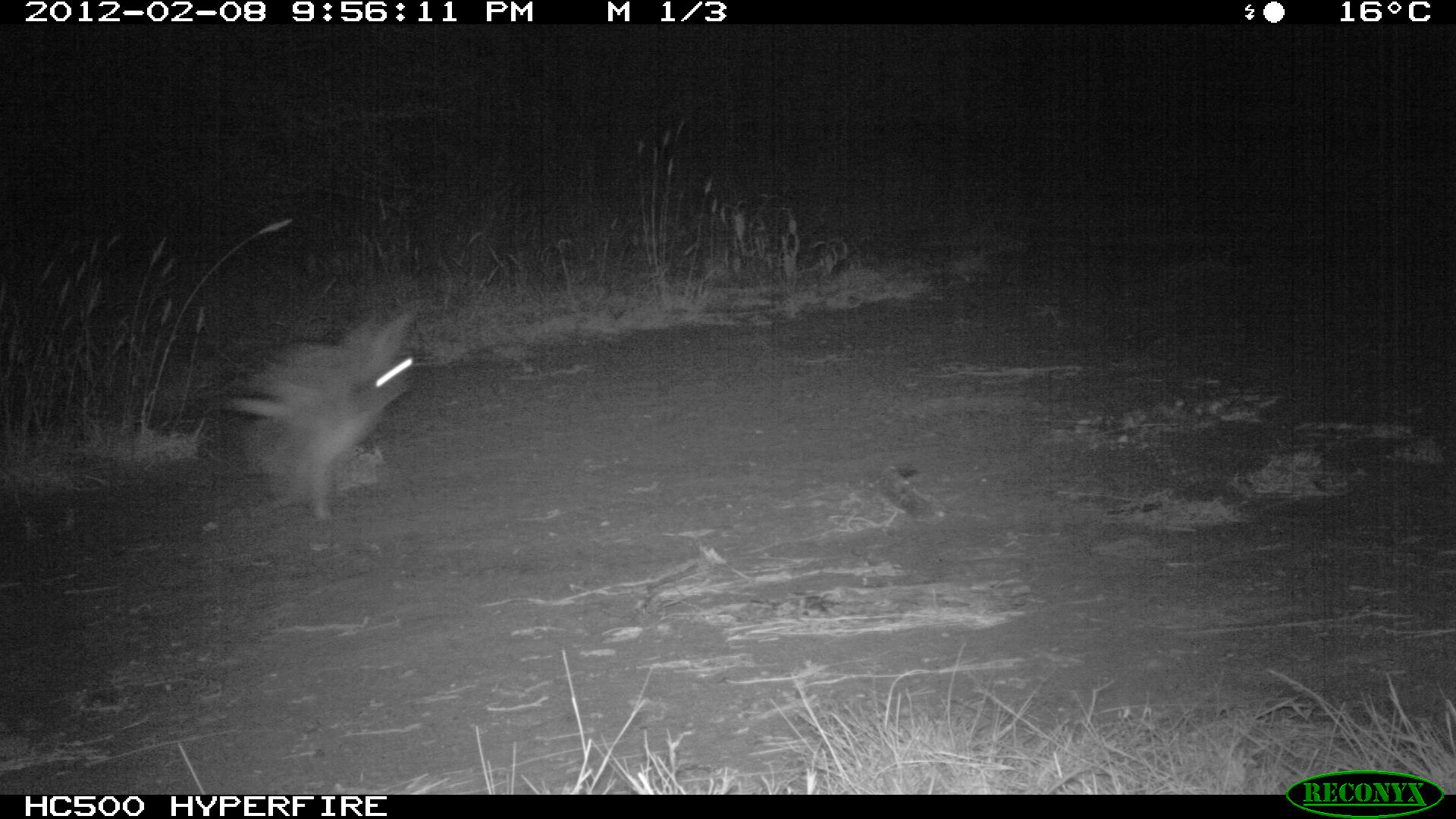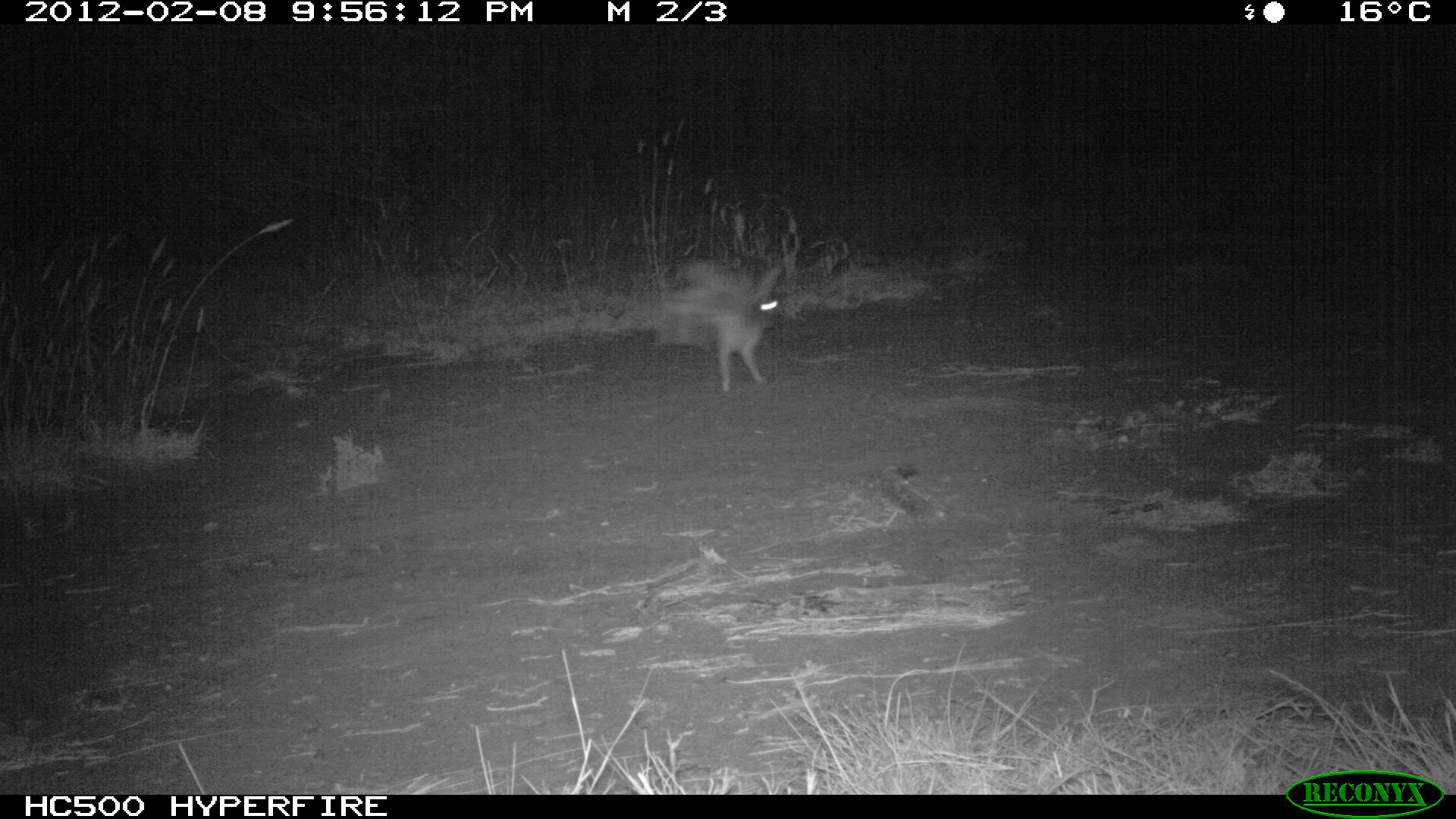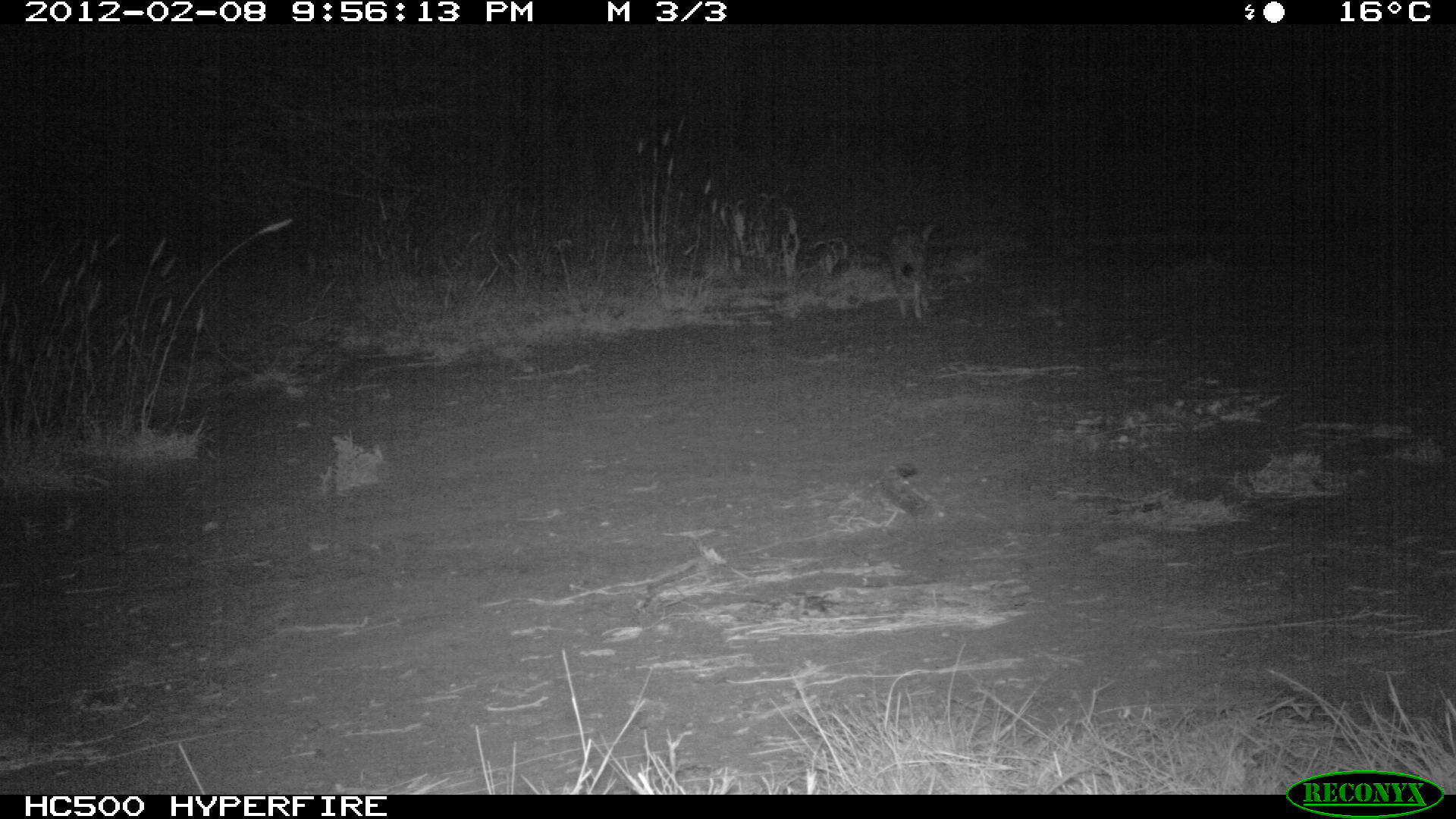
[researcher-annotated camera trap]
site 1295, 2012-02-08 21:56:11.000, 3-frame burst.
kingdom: Animalia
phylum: Chordata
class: Mammalia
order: Lagomorpha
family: Leporidae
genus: Lepus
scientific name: Lepus saxatilis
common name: scrub hare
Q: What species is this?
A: Lepus saxatilis (scrub hare).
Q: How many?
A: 1.